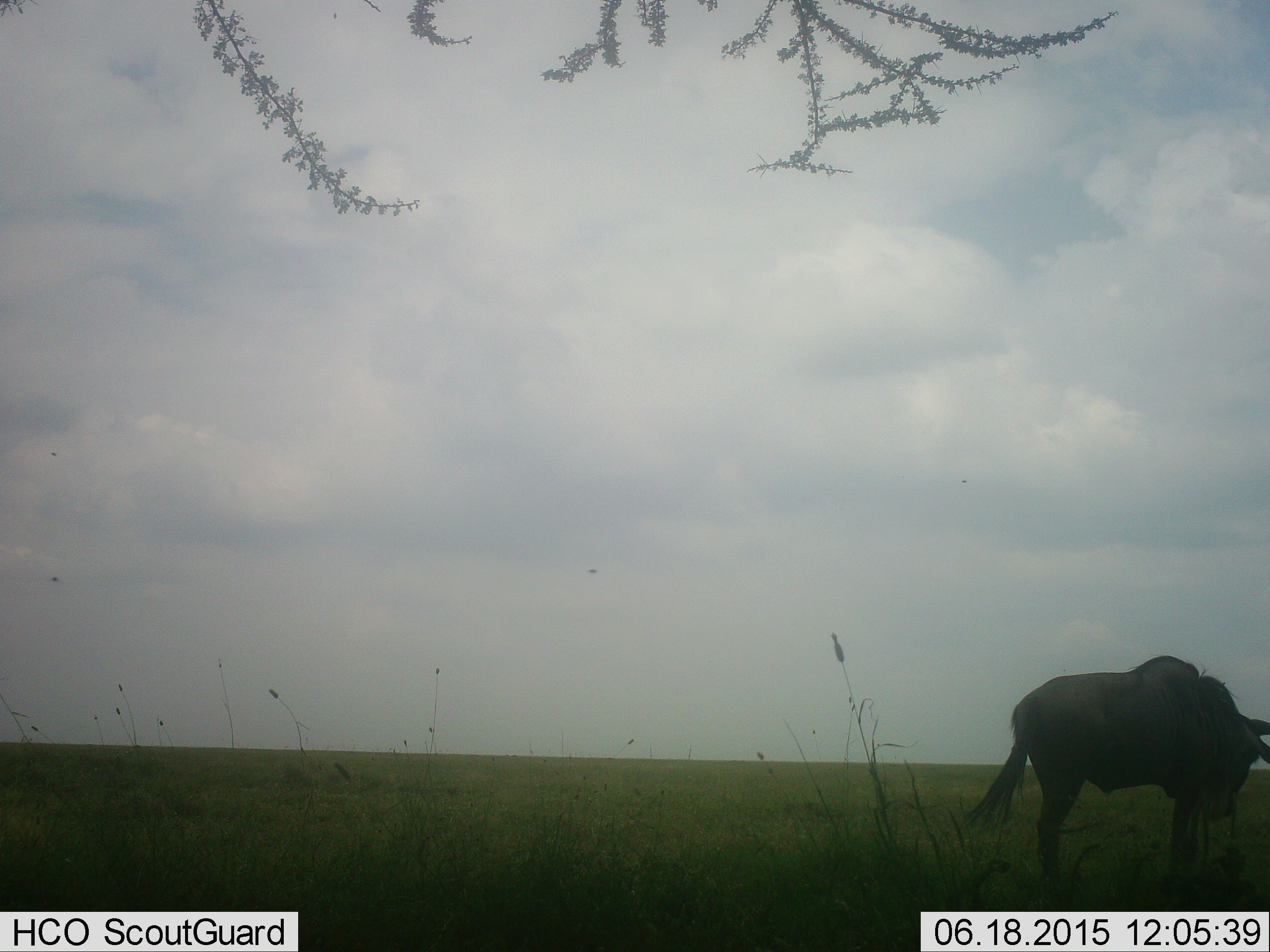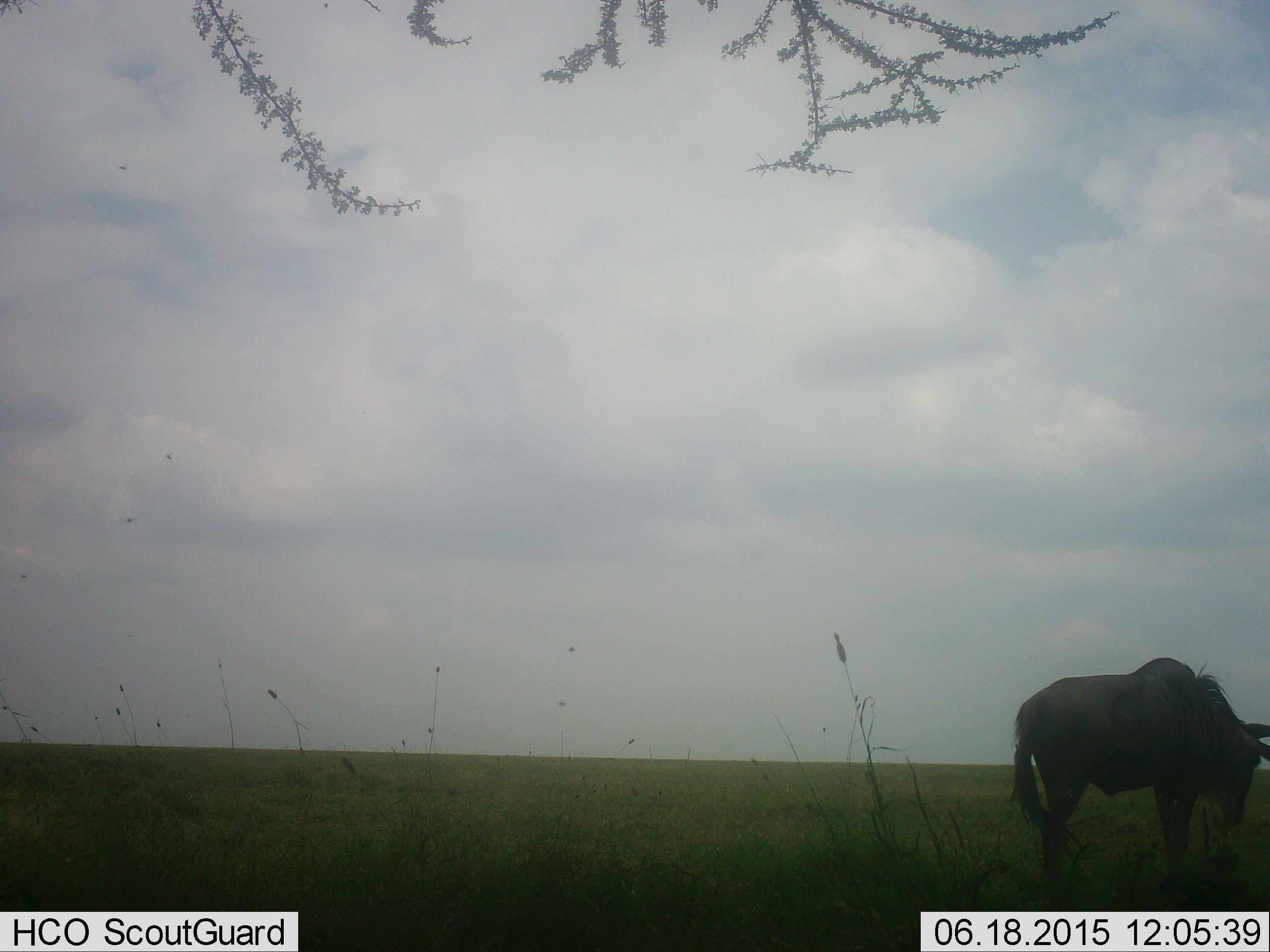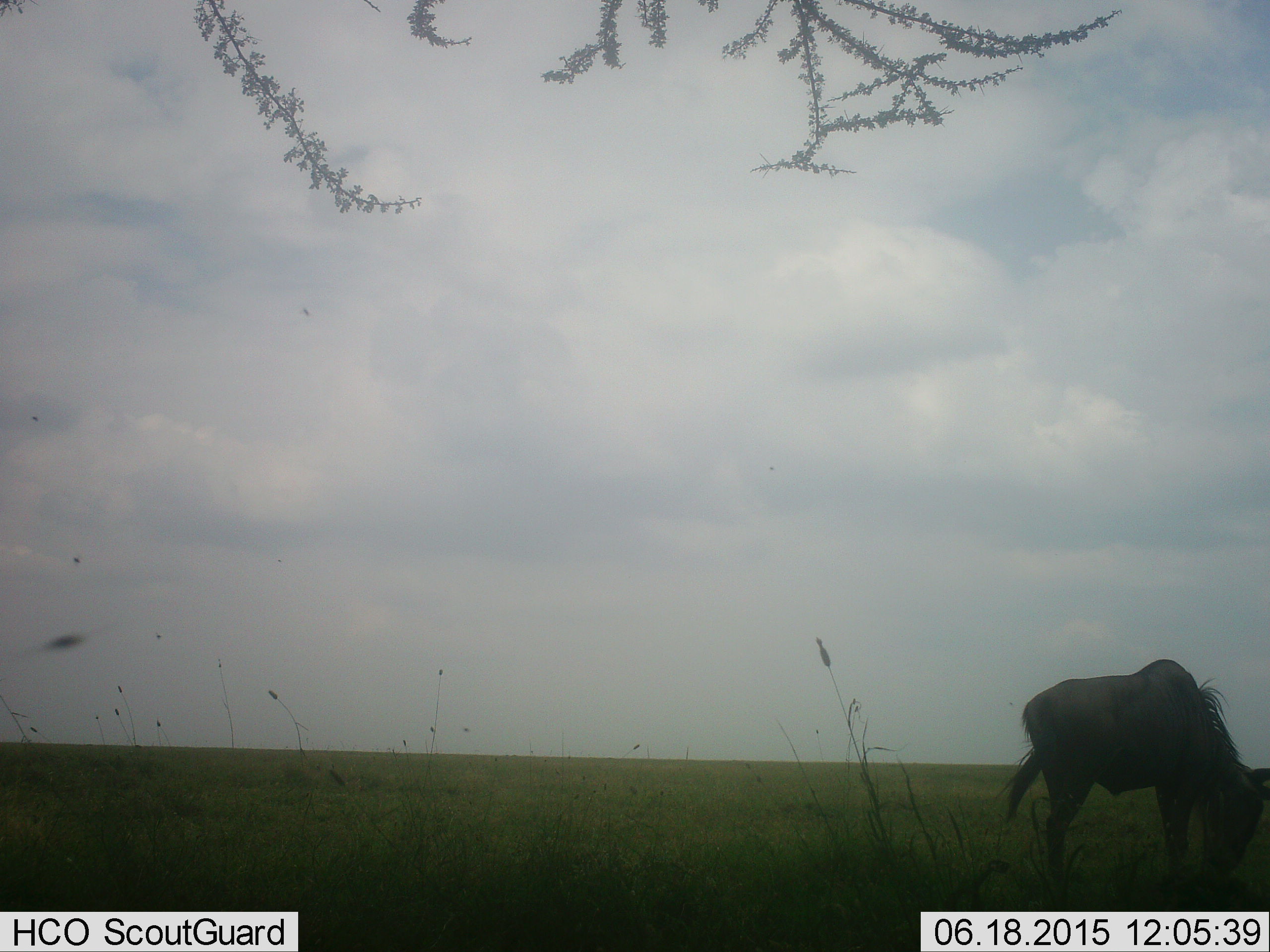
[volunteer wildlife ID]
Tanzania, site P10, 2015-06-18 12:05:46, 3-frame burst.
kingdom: Animalia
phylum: Chordata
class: Mammalia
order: Artiodactyla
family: Bovidae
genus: Connochaetes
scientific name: Connochaetes taurinus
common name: blue wildebeest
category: wildebeest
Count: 1.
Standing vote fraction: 50%.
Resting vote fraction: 0%.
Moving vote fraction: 20%.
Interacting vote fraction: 0%.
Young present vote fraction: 0%.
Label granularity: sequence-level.